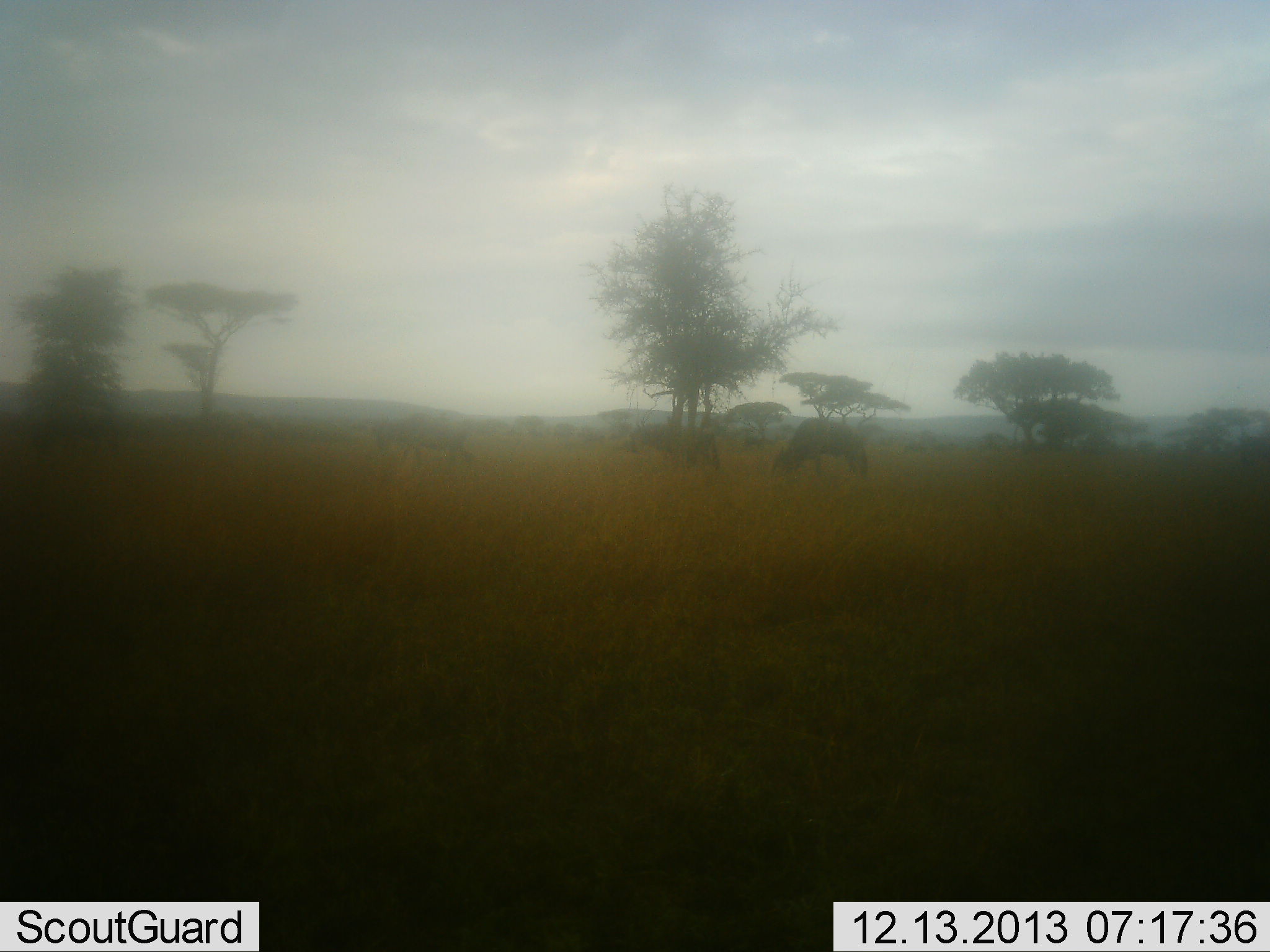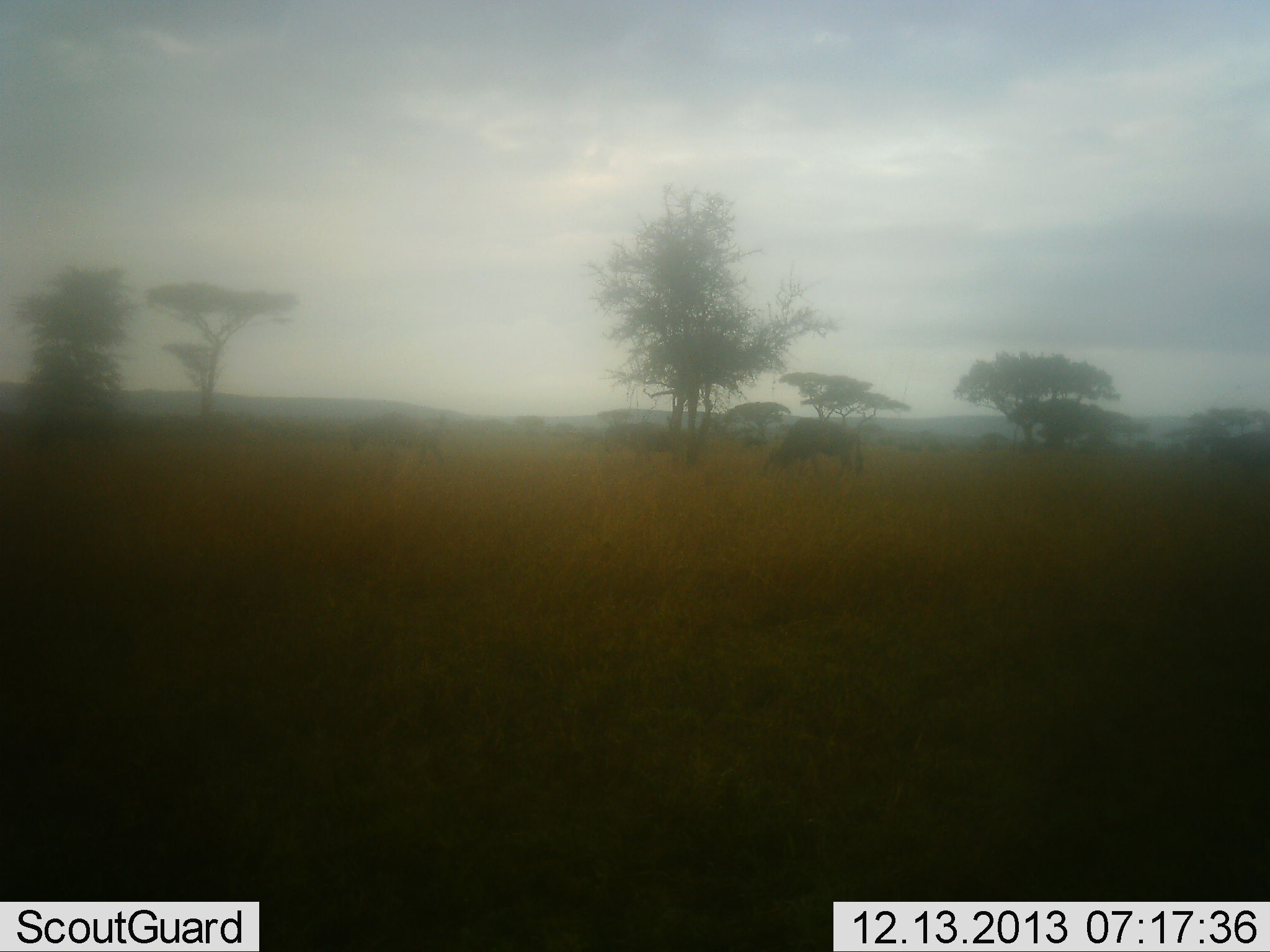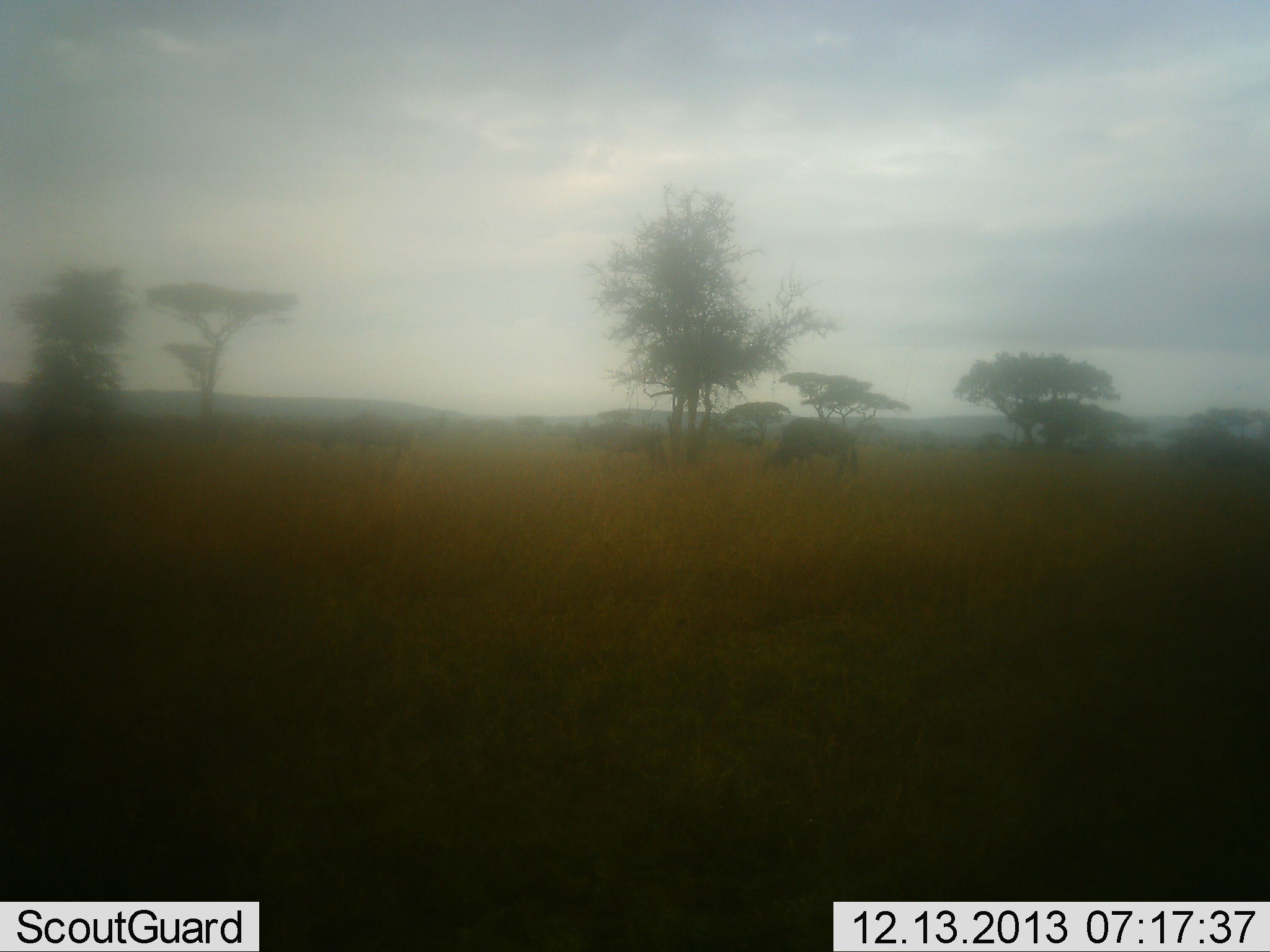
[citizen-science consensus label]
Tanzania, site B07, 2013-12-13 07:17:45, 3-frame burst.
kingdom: Animalia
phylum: Chordata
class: Mammalia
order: Artiodactyla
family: Bovidae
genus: Connochaetes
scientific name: Connochaetes taurinus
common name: blue wildebeest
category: wildebeest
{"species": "wildebeest (blue wildebeest) (Connochaetes taurinus)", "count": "5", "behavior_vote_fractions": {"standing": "0%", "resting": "0%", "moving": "70%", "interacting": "0%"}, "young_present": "0%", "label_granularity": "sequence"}